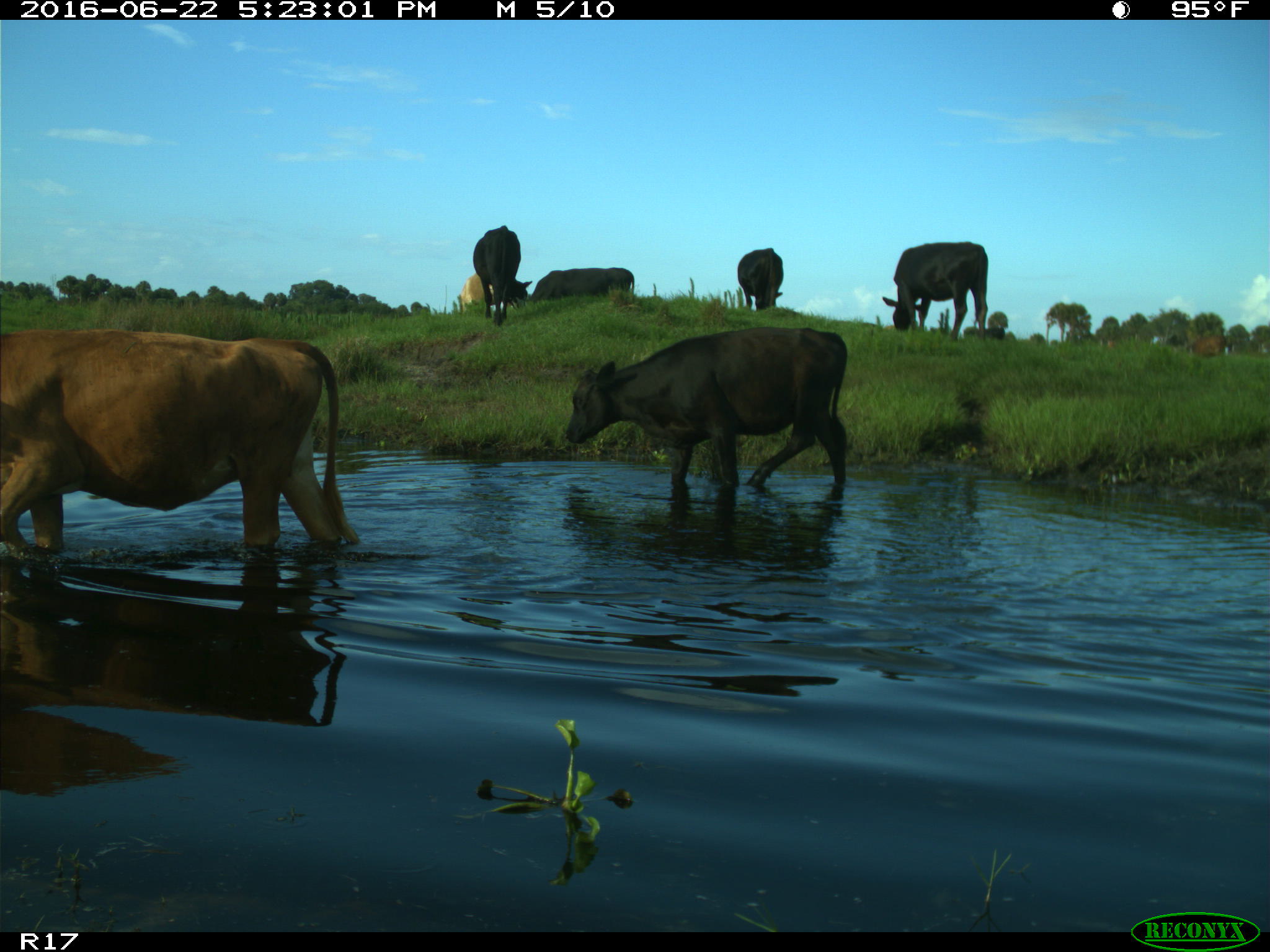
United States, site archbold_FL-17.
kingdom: Animalia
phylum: Chordata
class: Mammalia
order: Artiodactyla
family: Bovidae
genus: Bos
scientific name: Bos taurus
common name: domestic cow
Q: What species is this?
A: Bos taurus (domestic cow).